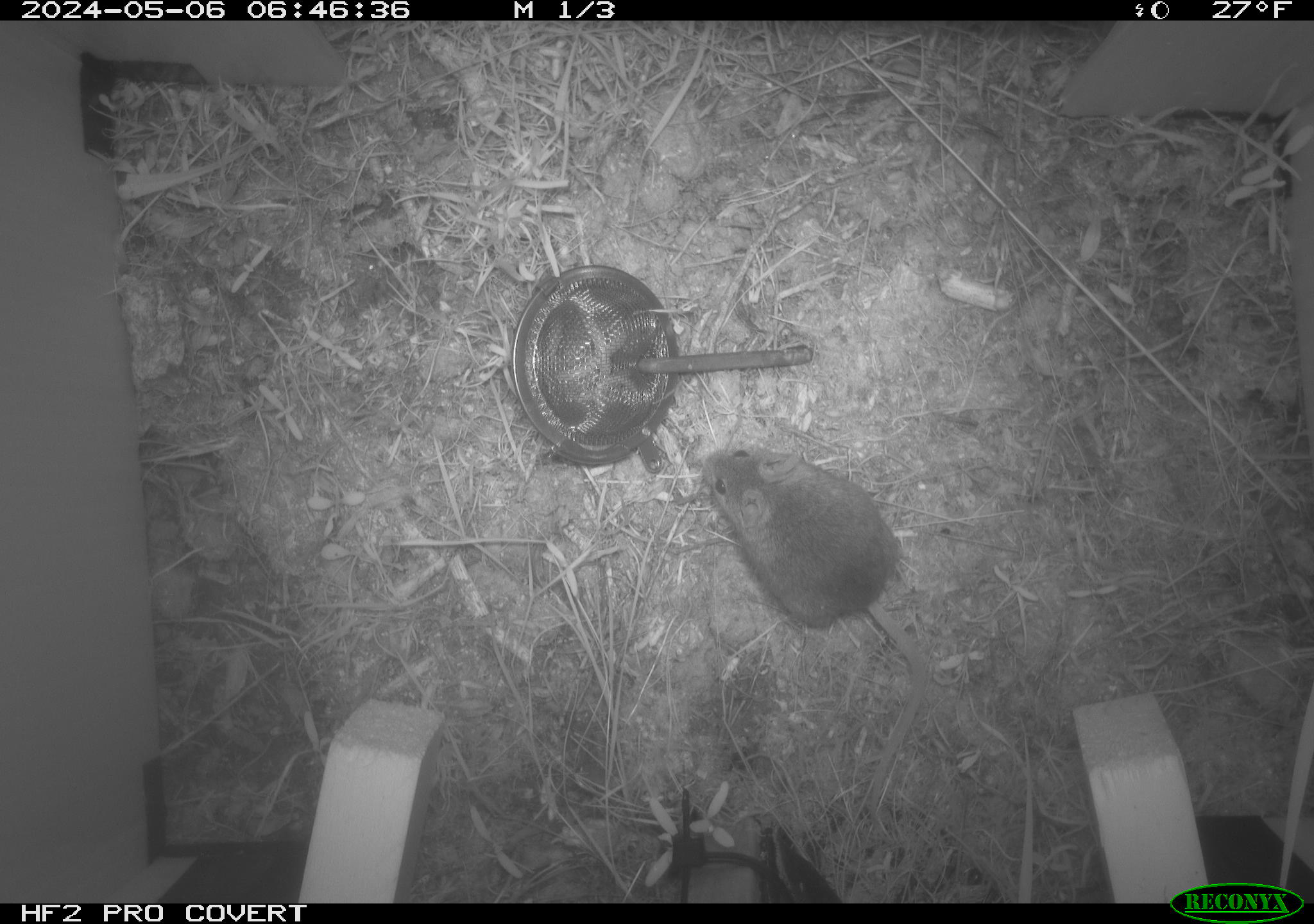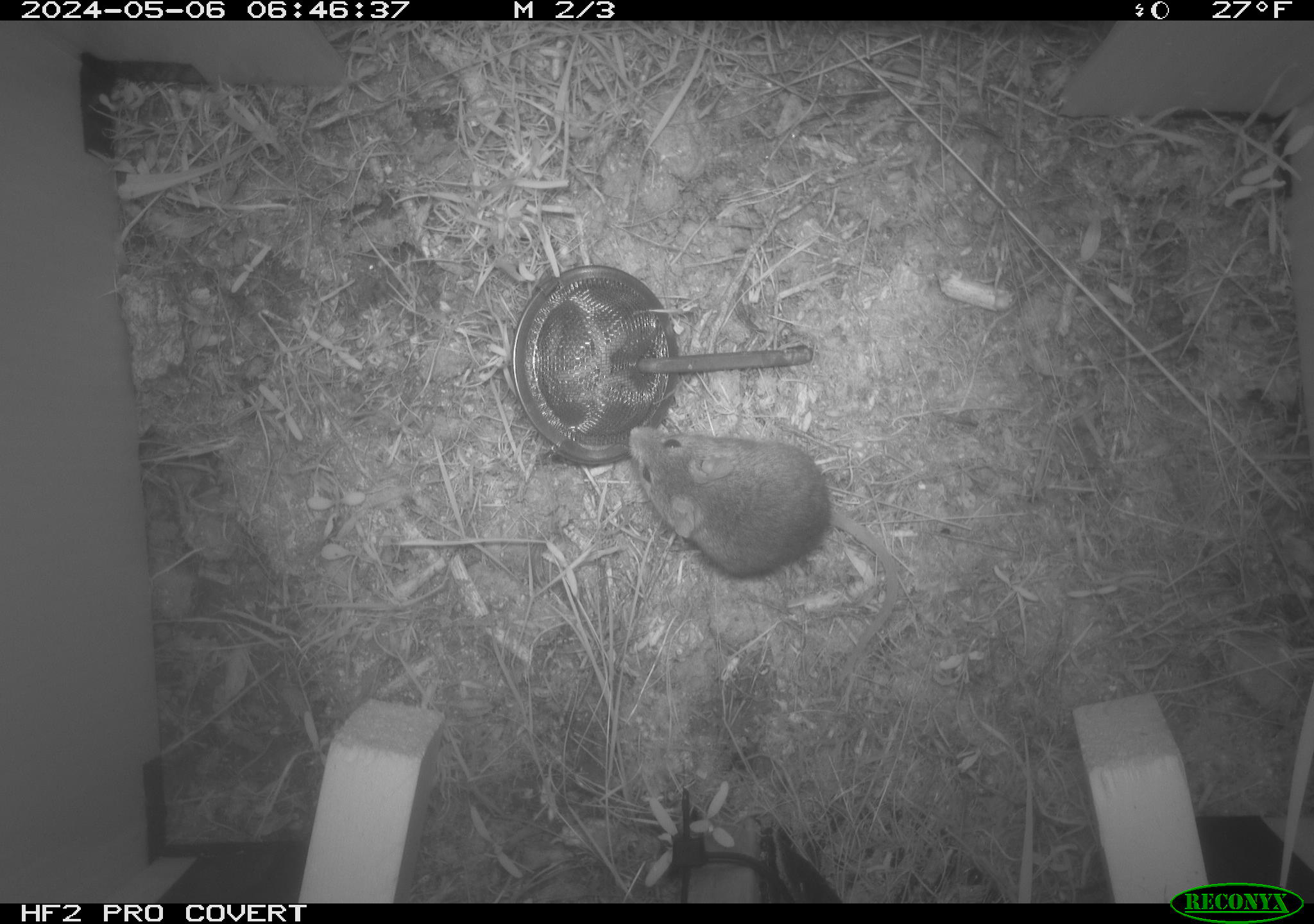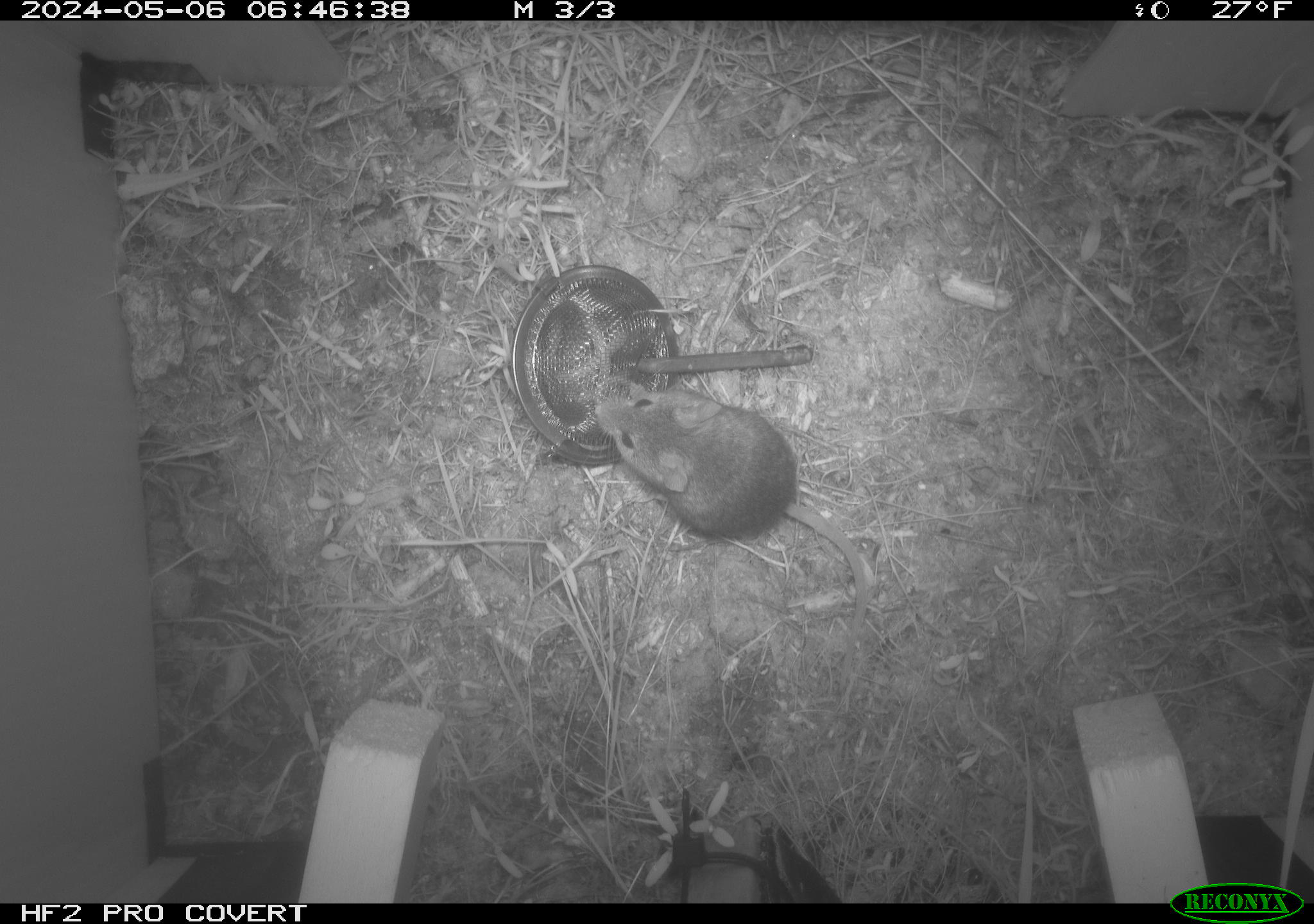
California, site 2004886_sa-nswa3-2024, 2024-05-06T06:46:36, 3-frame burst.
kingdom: Animalia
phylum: Chordata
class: Mammalia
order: Rodentia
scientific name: Rodentia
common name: rodent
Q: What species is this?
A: Rodent (Rodentia).